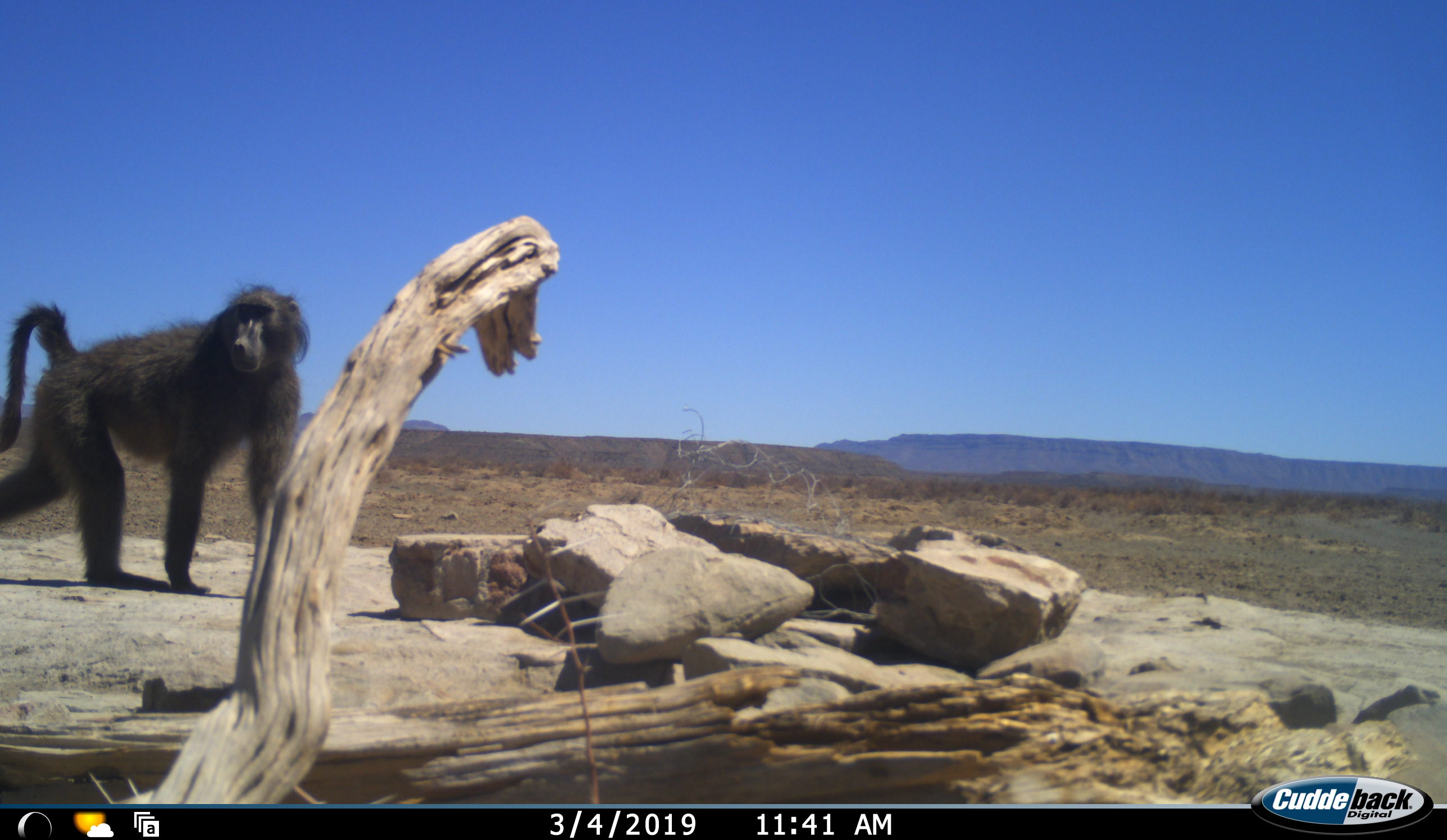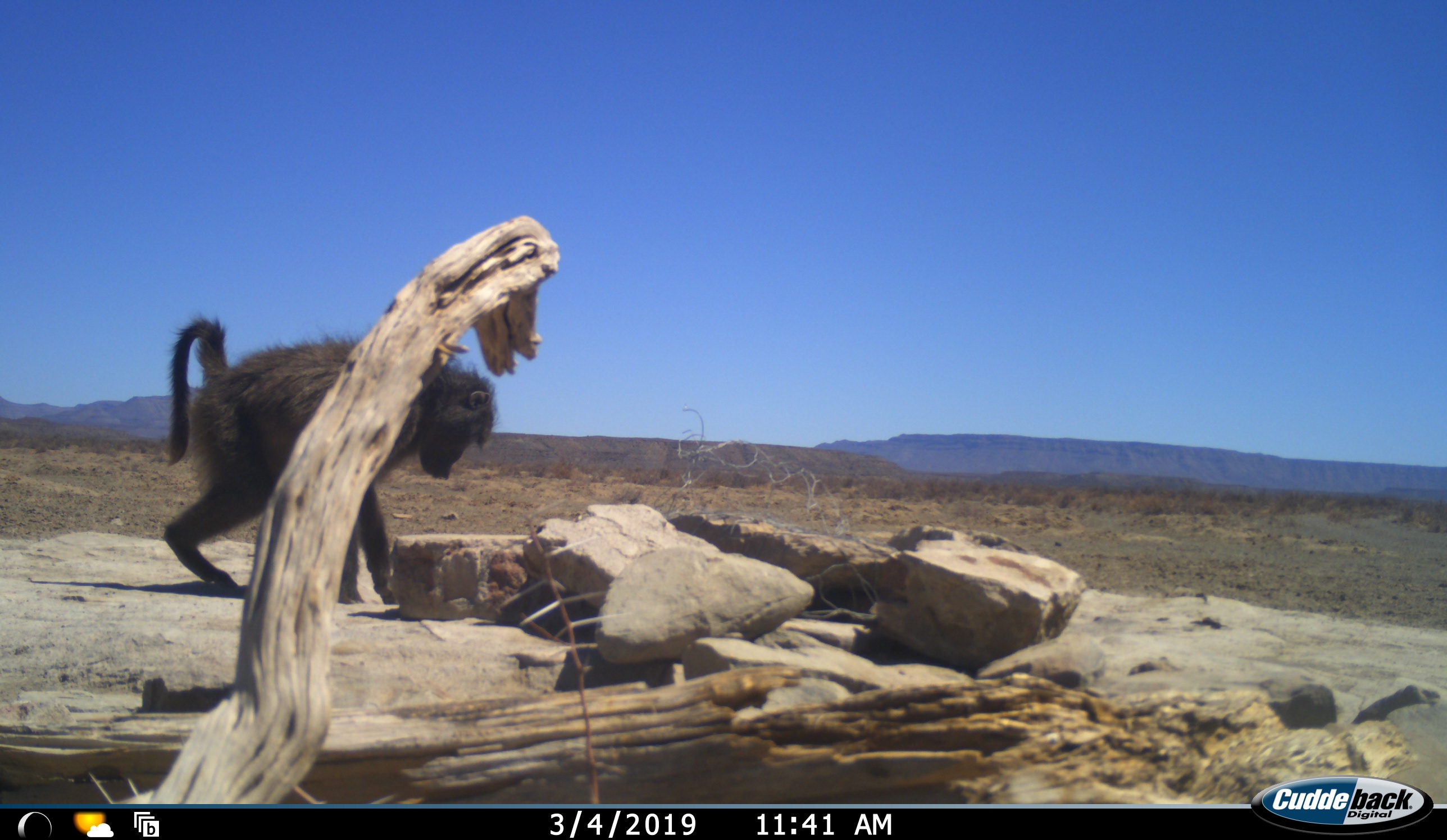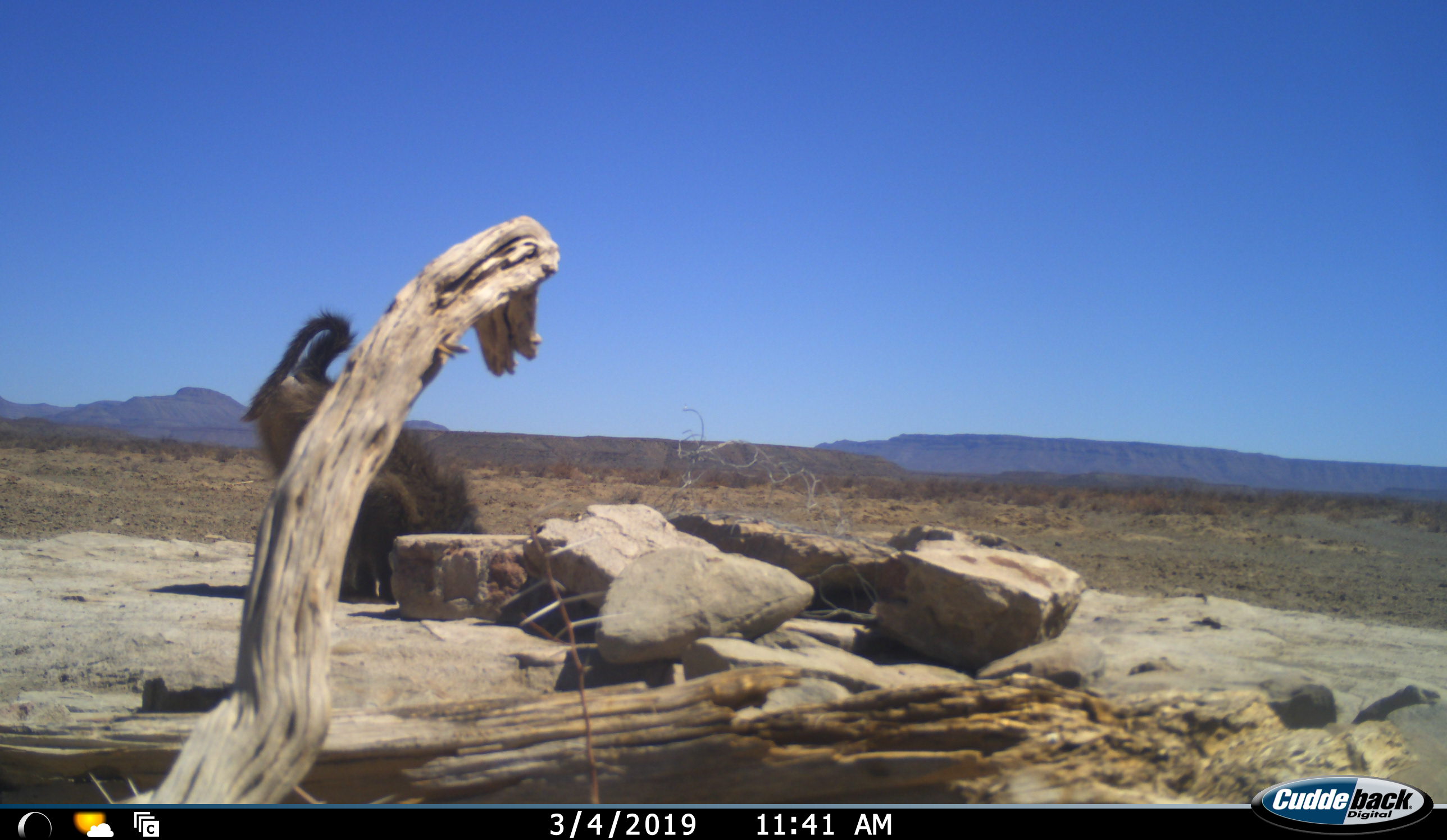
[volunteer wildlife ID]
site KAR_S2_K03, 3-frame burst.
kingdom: Animalia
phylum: Chordata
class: Mammalia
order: Primates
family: Cercopithecidae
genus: Papio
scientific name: Papio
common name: baboon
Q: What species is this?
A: Baboon (Papio).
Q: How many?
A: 1.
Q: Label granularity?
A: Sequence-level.